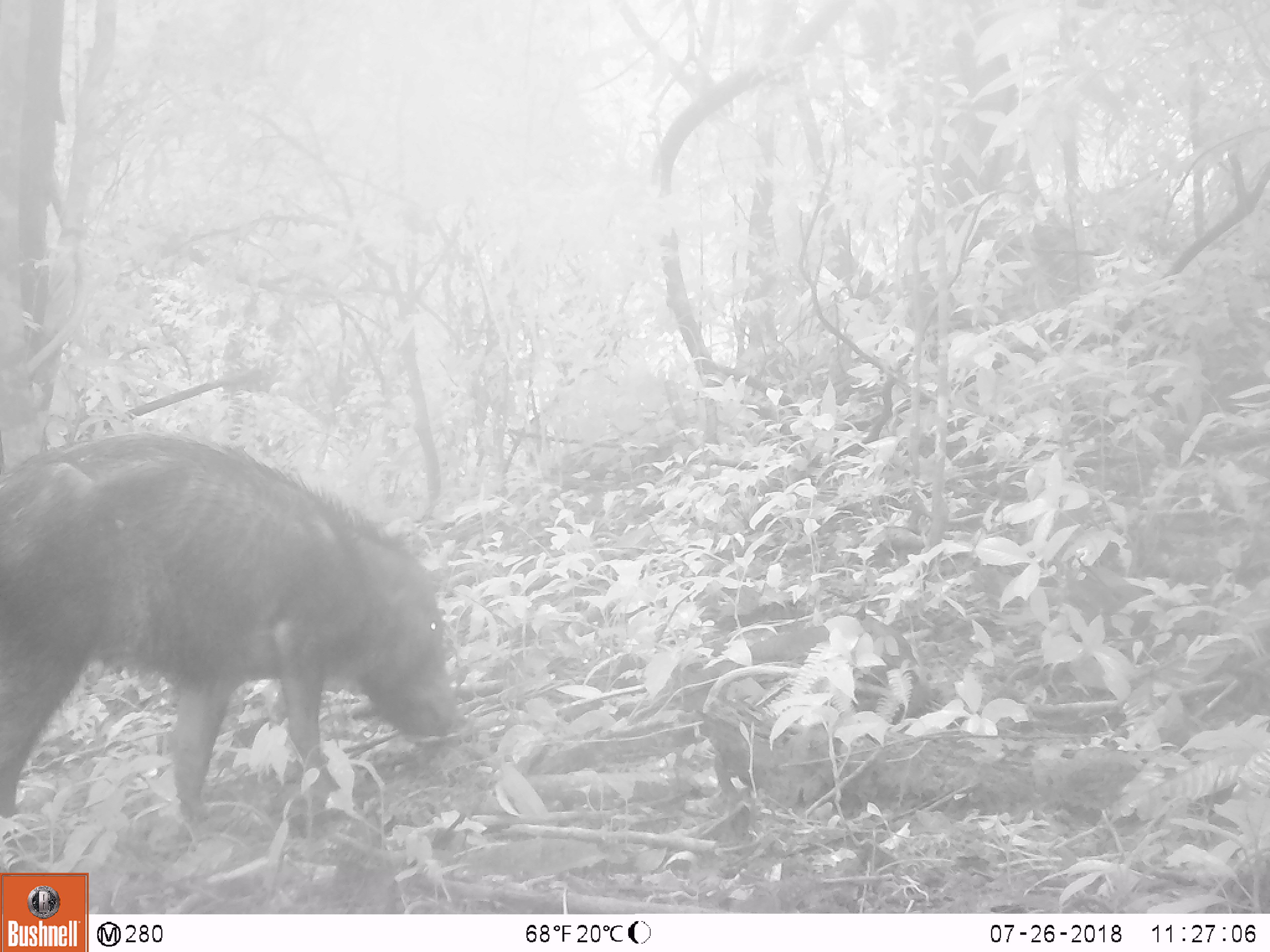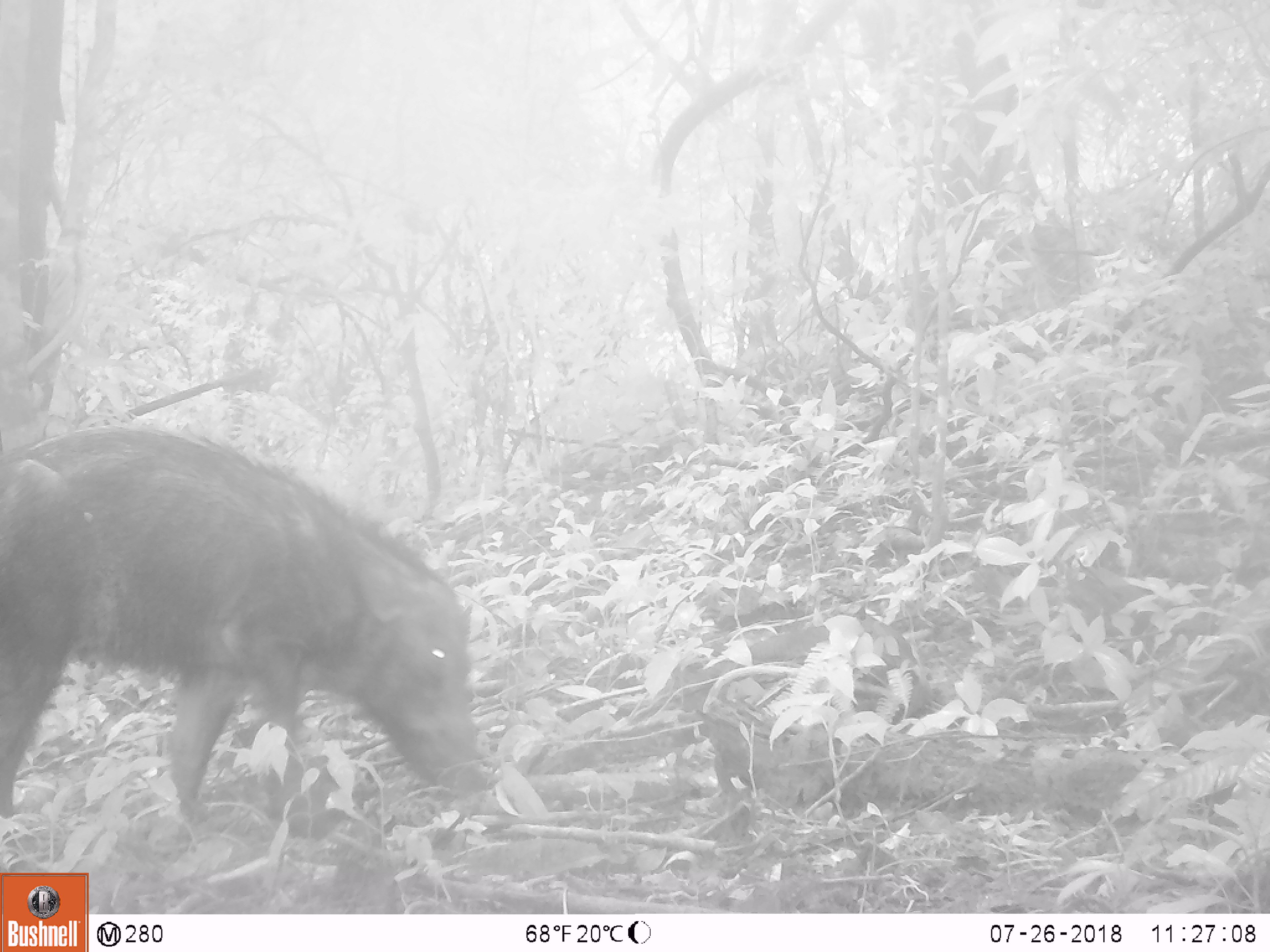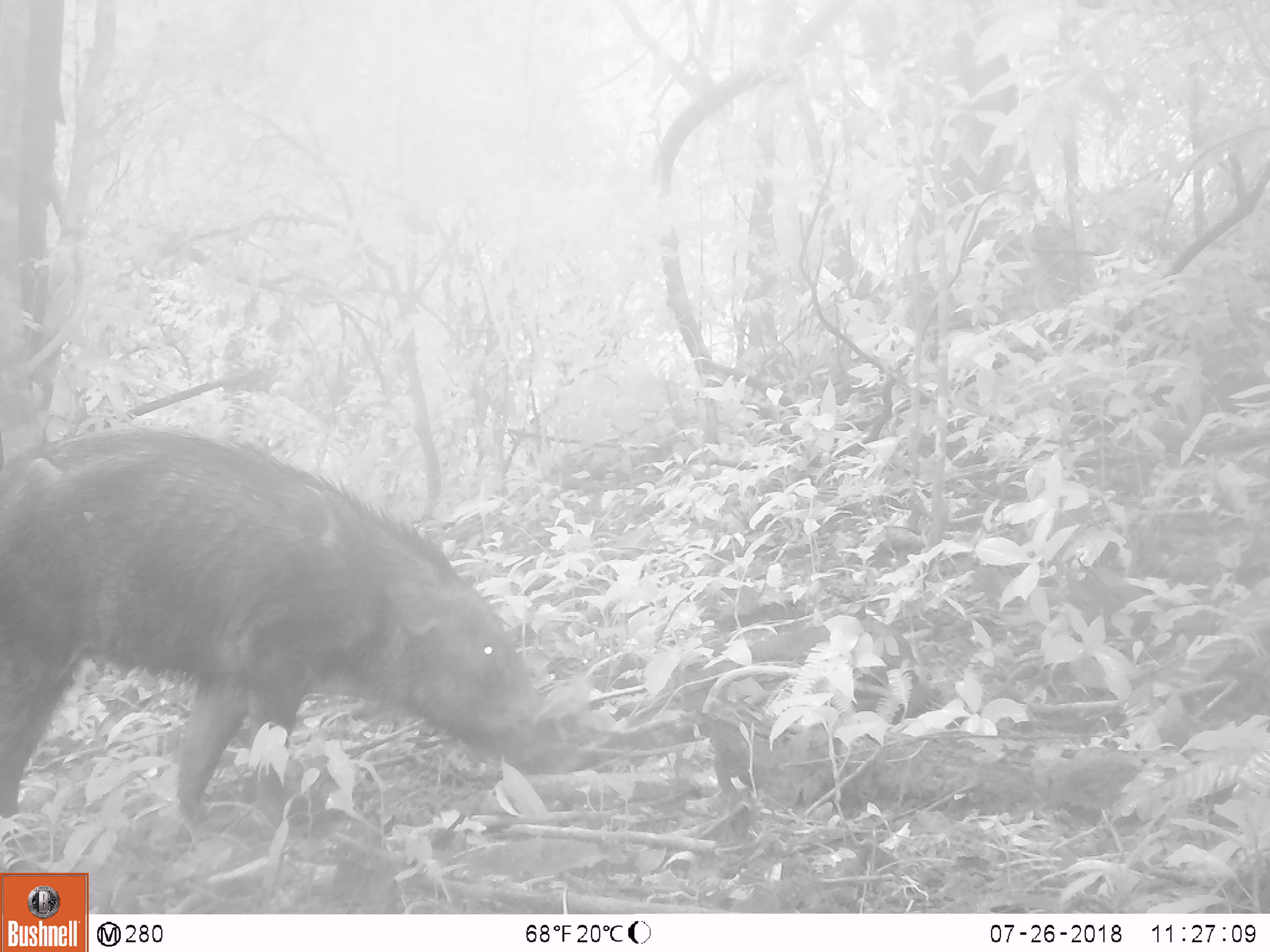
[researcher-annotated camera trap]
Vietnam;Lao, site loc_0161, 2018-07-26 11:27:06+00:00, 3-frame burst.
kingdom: Animalia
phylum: Chordata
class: Mammalia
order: Artiodactyla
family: Suidae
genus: Sus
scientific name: Sus scrofa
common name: eurasian wild pig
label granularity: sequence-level